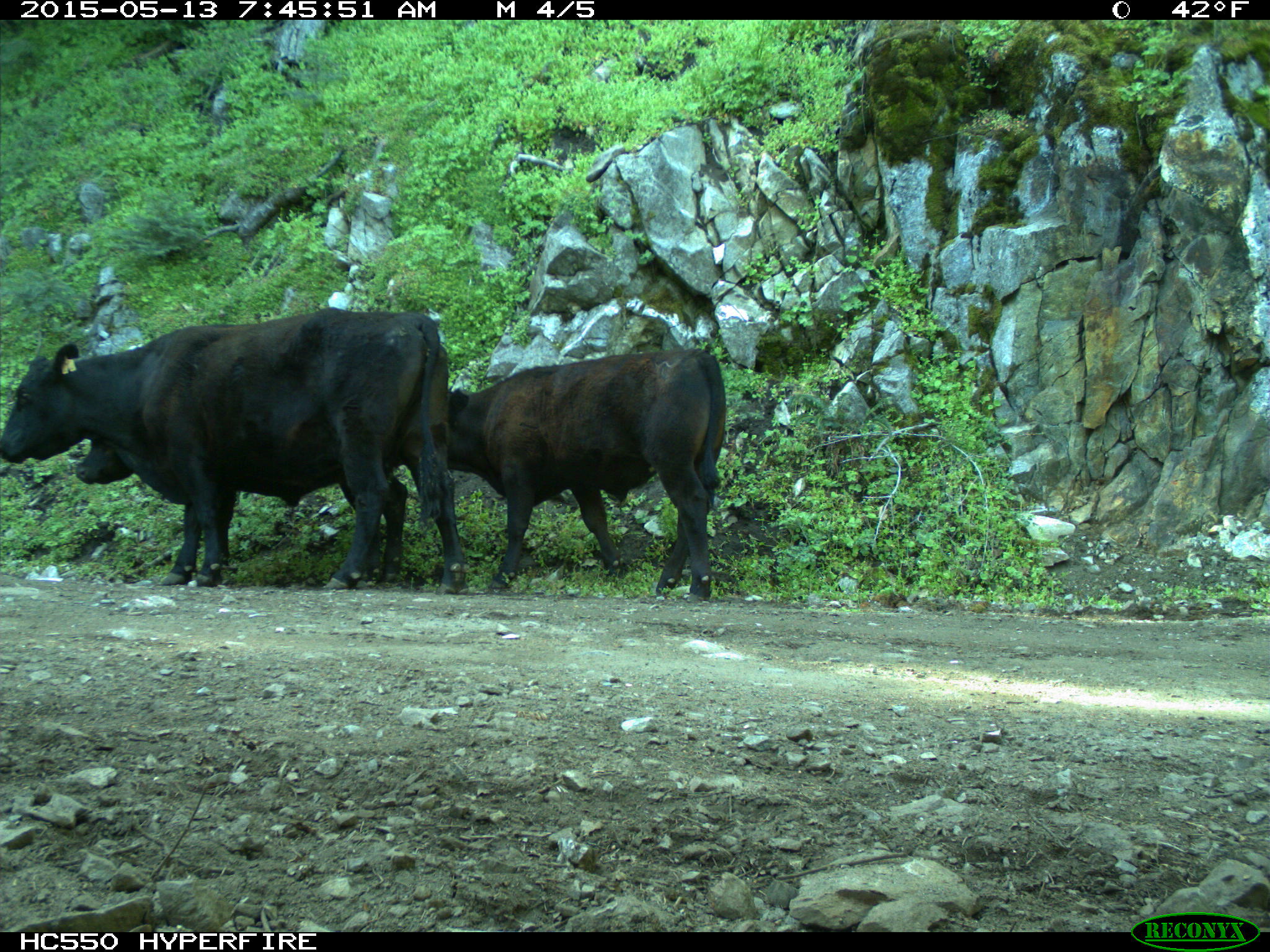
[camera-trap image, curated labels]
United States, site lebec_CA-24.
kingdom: Animalia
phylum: Chordata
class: Mammalia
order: Artiodactyla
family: Bovidae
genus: Bos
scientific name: Bos taurus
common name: domestic cow